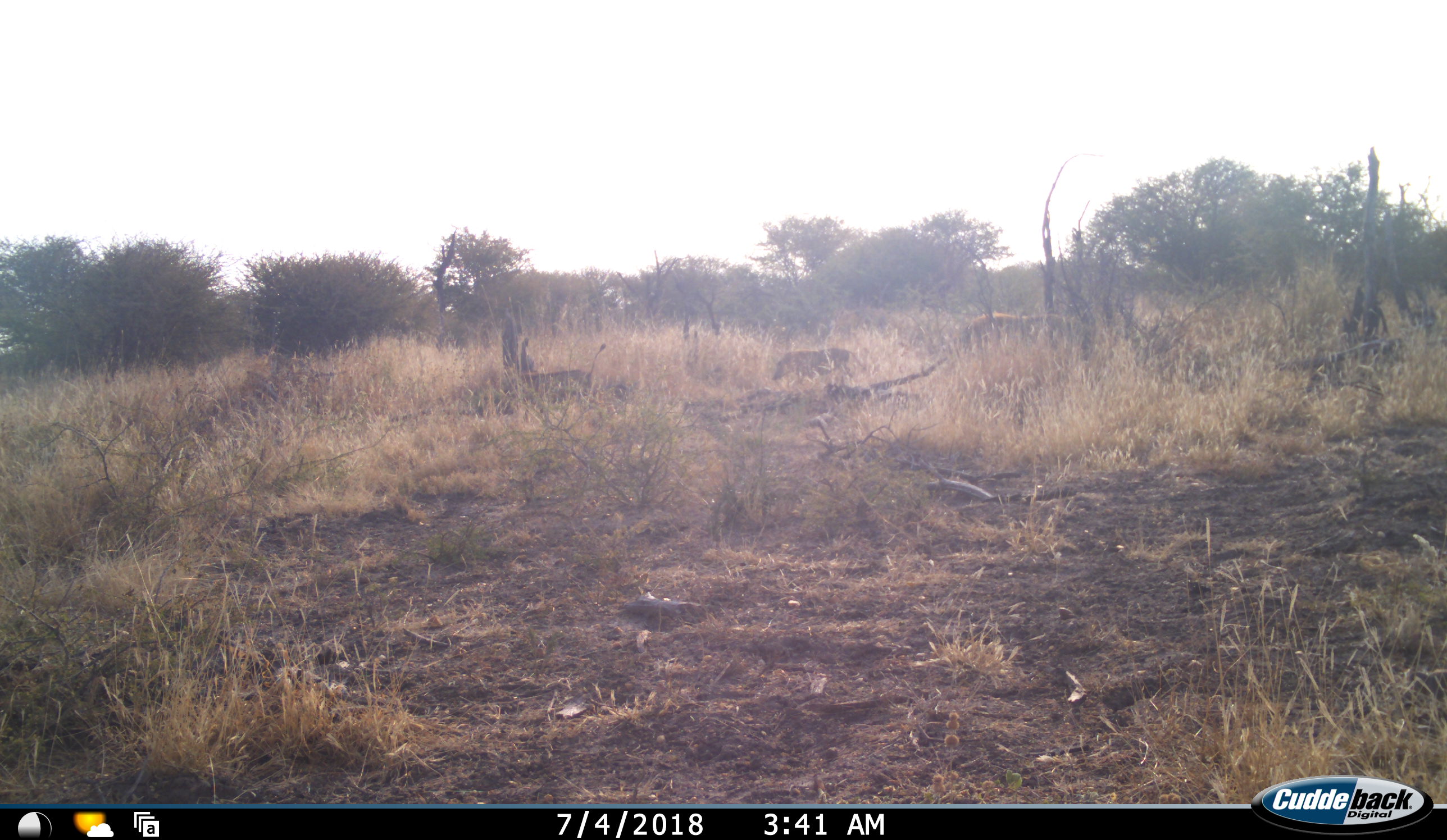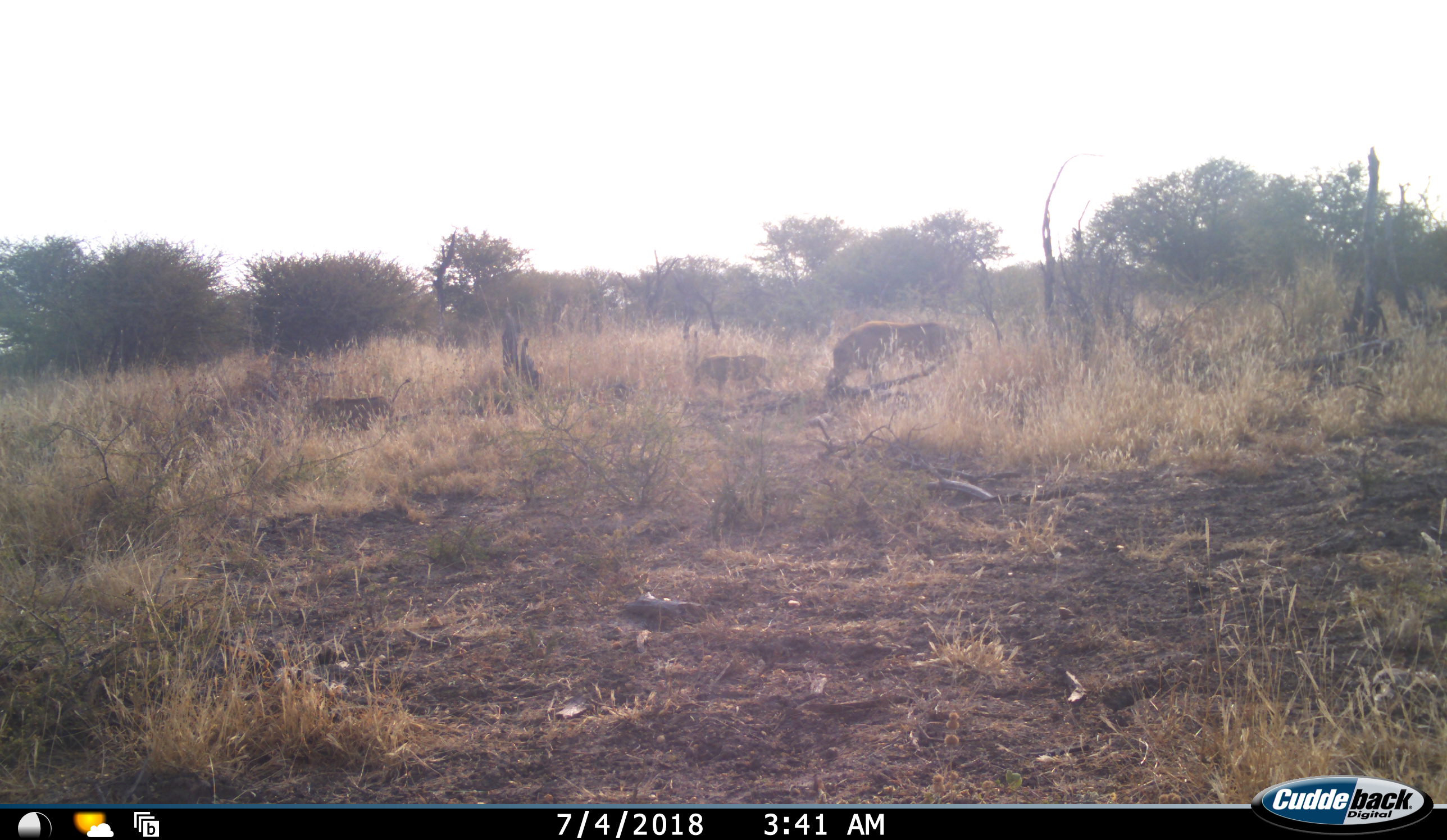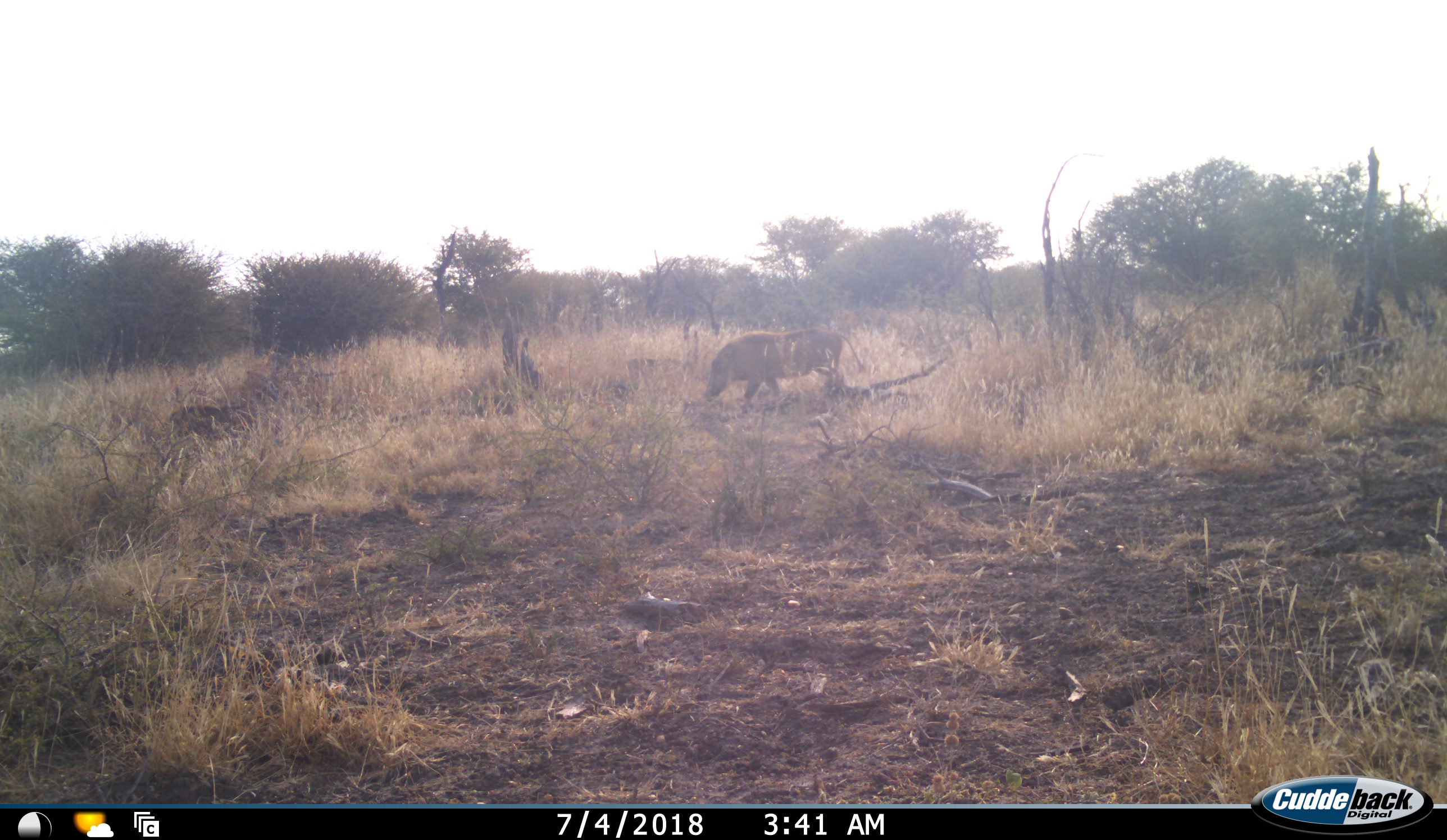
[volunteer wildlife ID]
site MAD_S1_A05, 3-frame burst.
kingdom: Animalia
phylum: Chordata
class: Mammalia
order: Artiodactyla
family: Suidae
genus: Phacochoerus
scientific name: Phacochoerus africanus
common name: warthog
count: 3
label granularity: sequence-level